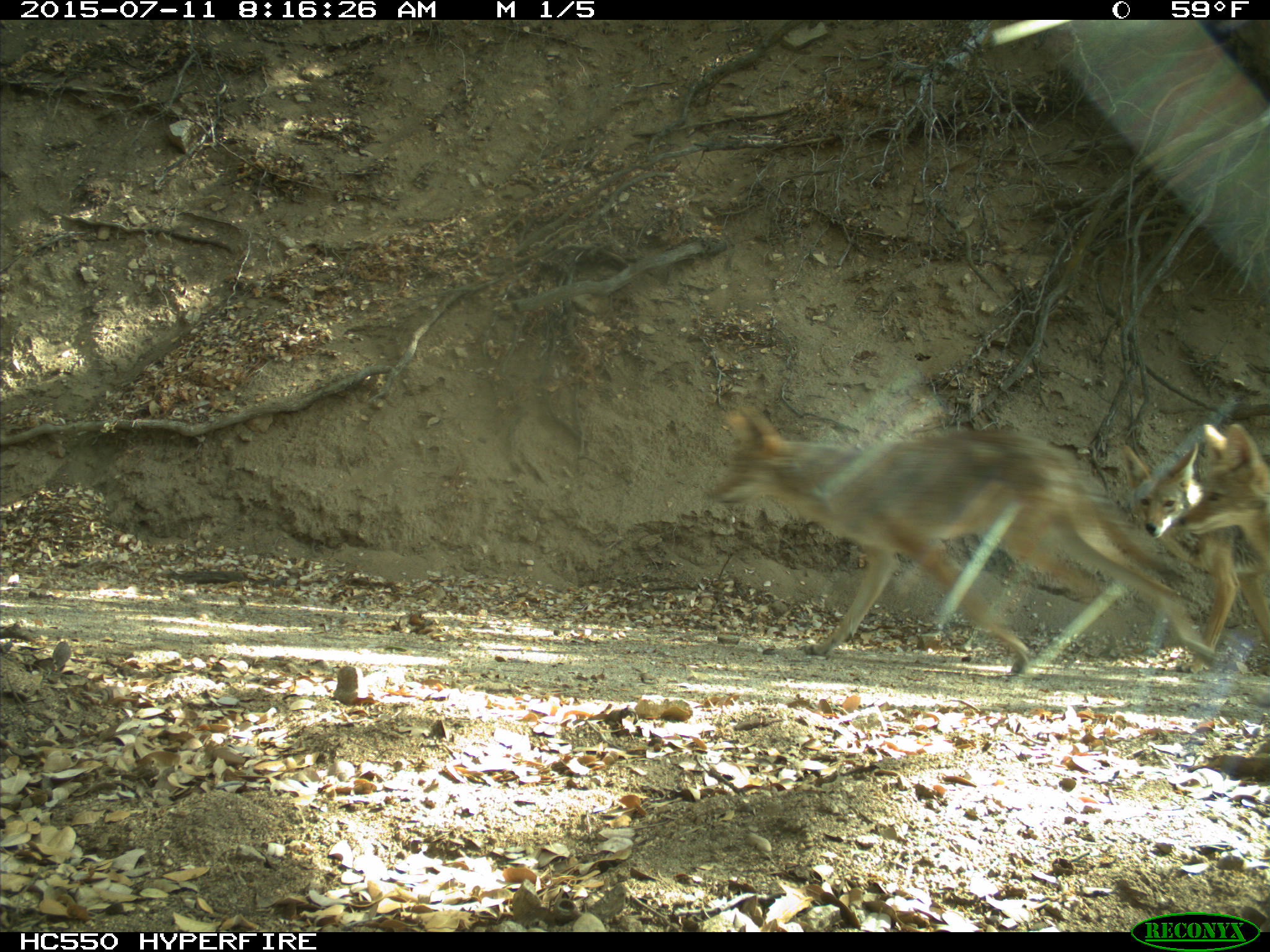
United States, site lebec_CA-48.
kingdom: Animalia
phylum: Chordata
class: Mammalia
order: Carnivora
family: Canidae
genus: Canis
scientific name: Canis latrans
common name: coyote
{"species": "Canis latrans (coyote)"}